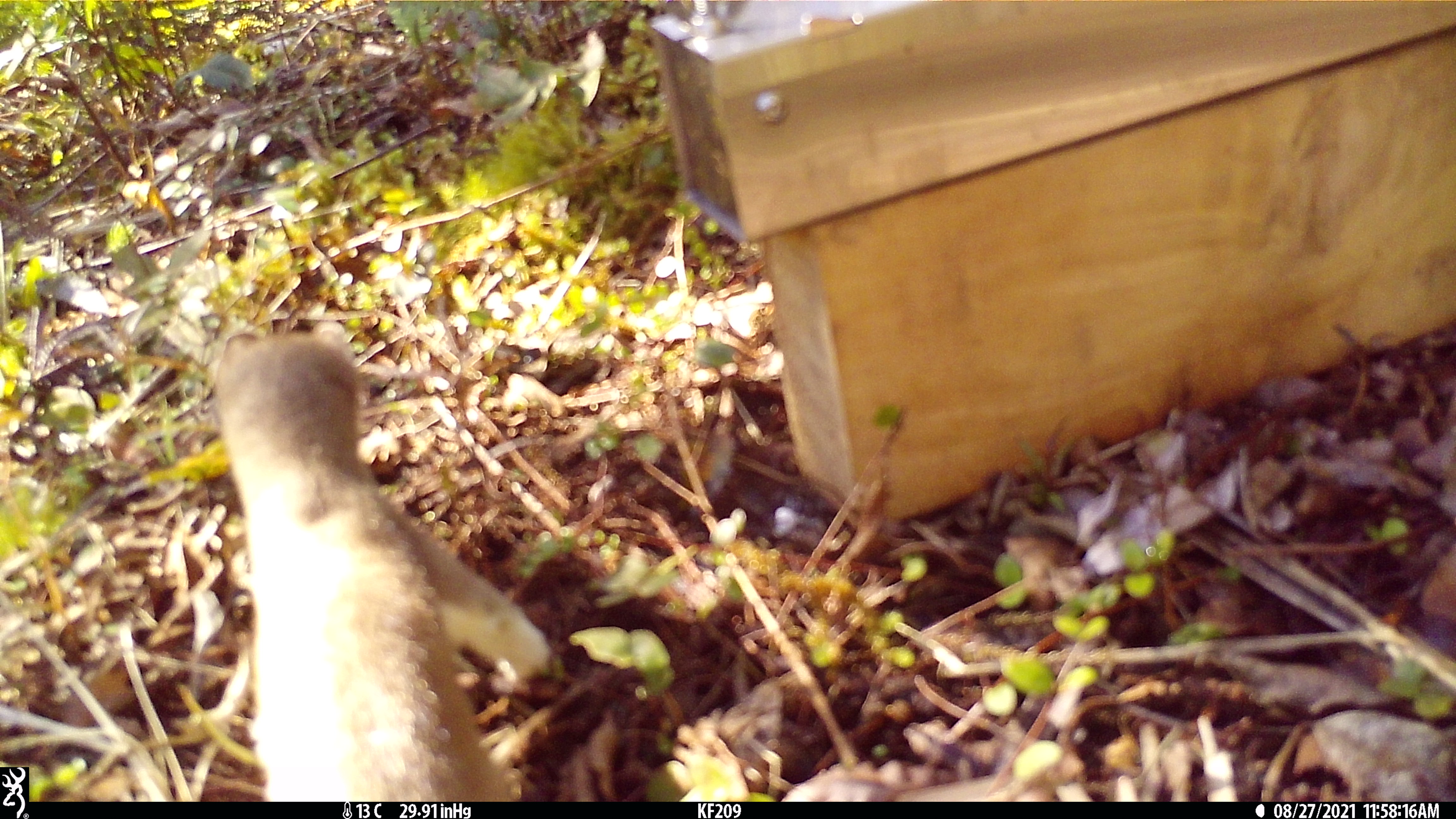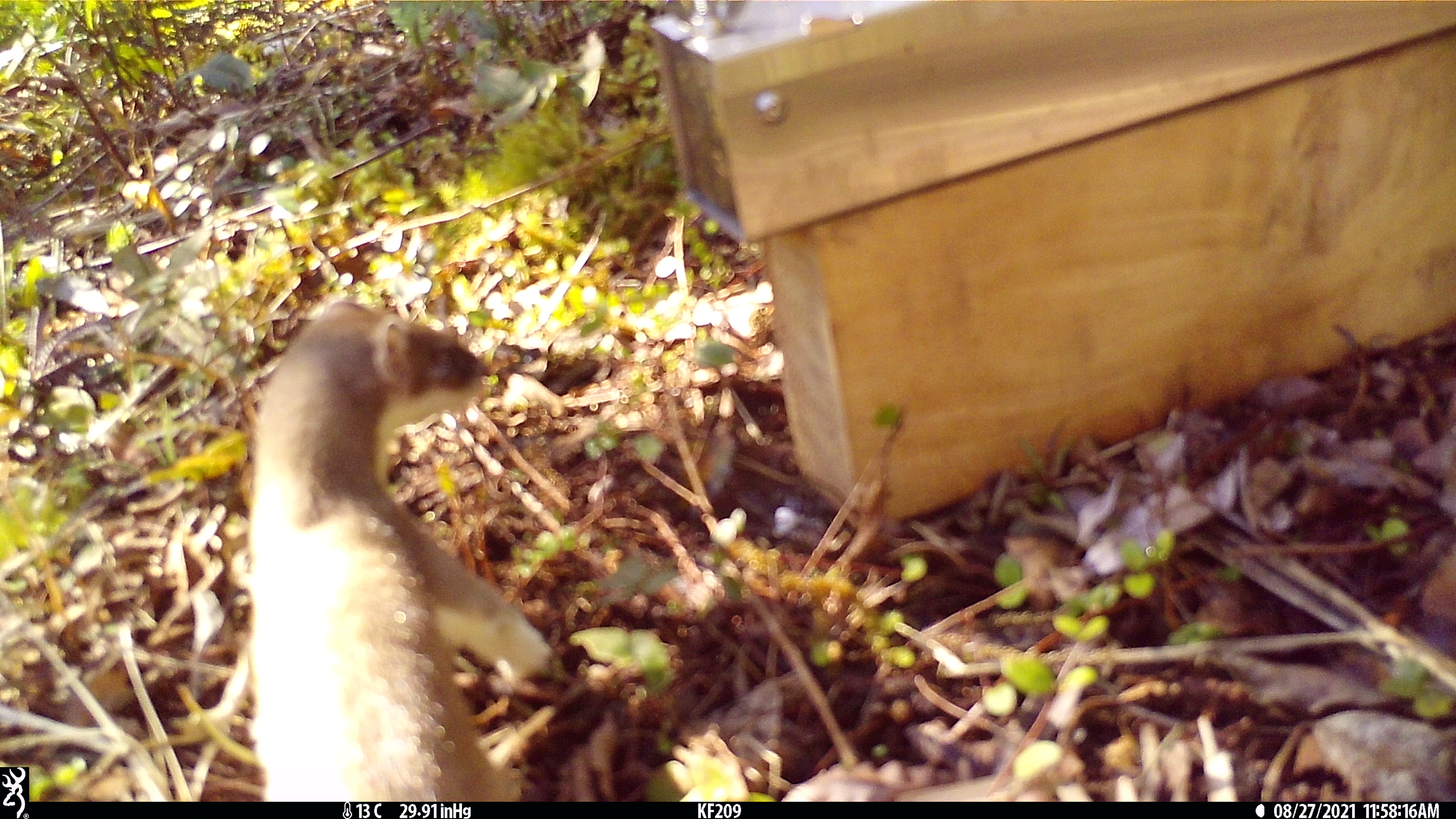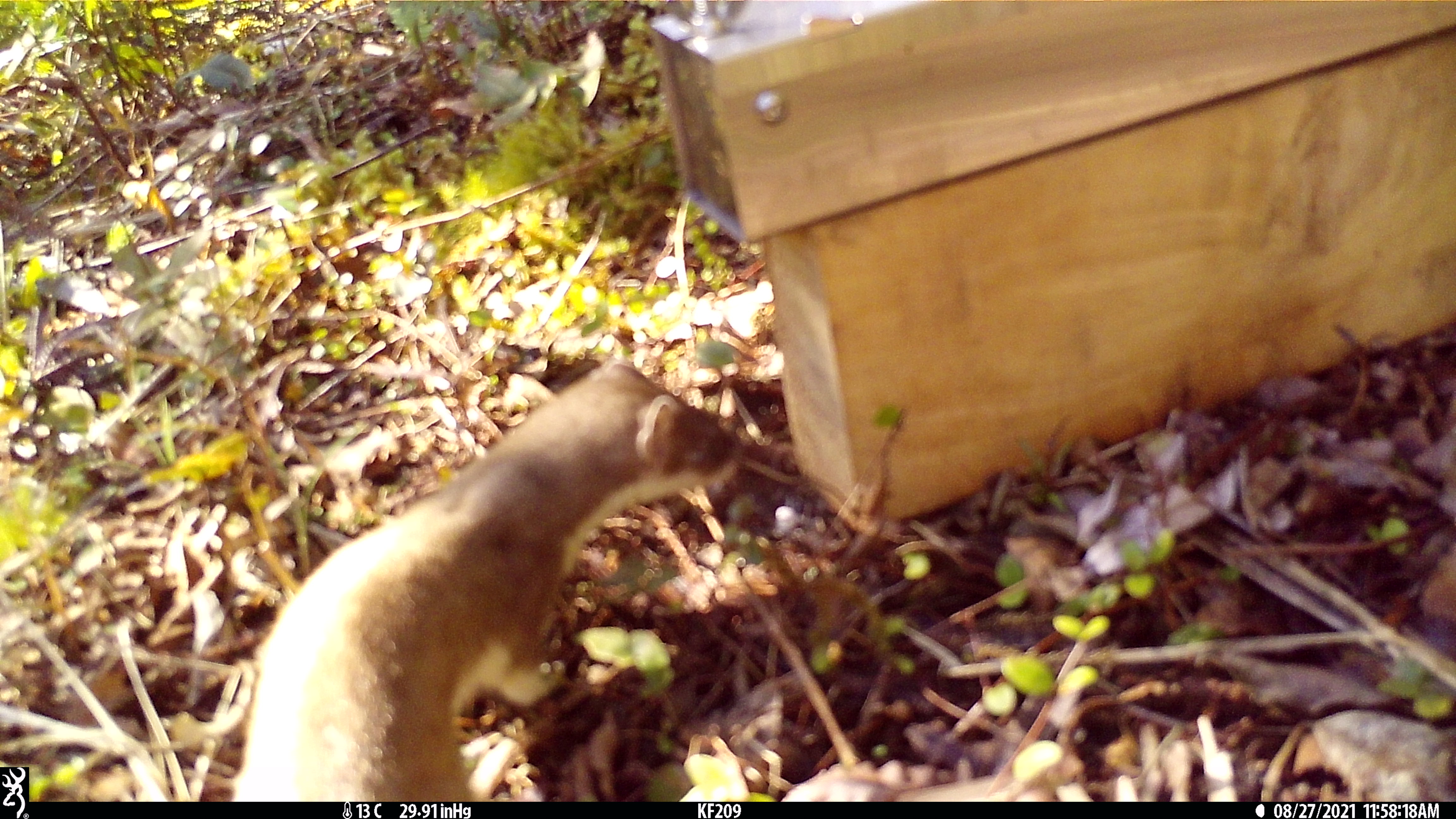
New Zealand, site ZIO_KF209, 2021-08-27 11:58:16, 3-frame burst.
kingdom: Animalia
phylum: Chordata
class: Mammalia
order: Carnivora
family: Mustelidae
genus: Mustela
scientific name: Mustela erminea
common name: stoat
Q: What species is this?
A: Stoat (Mustela erminea).